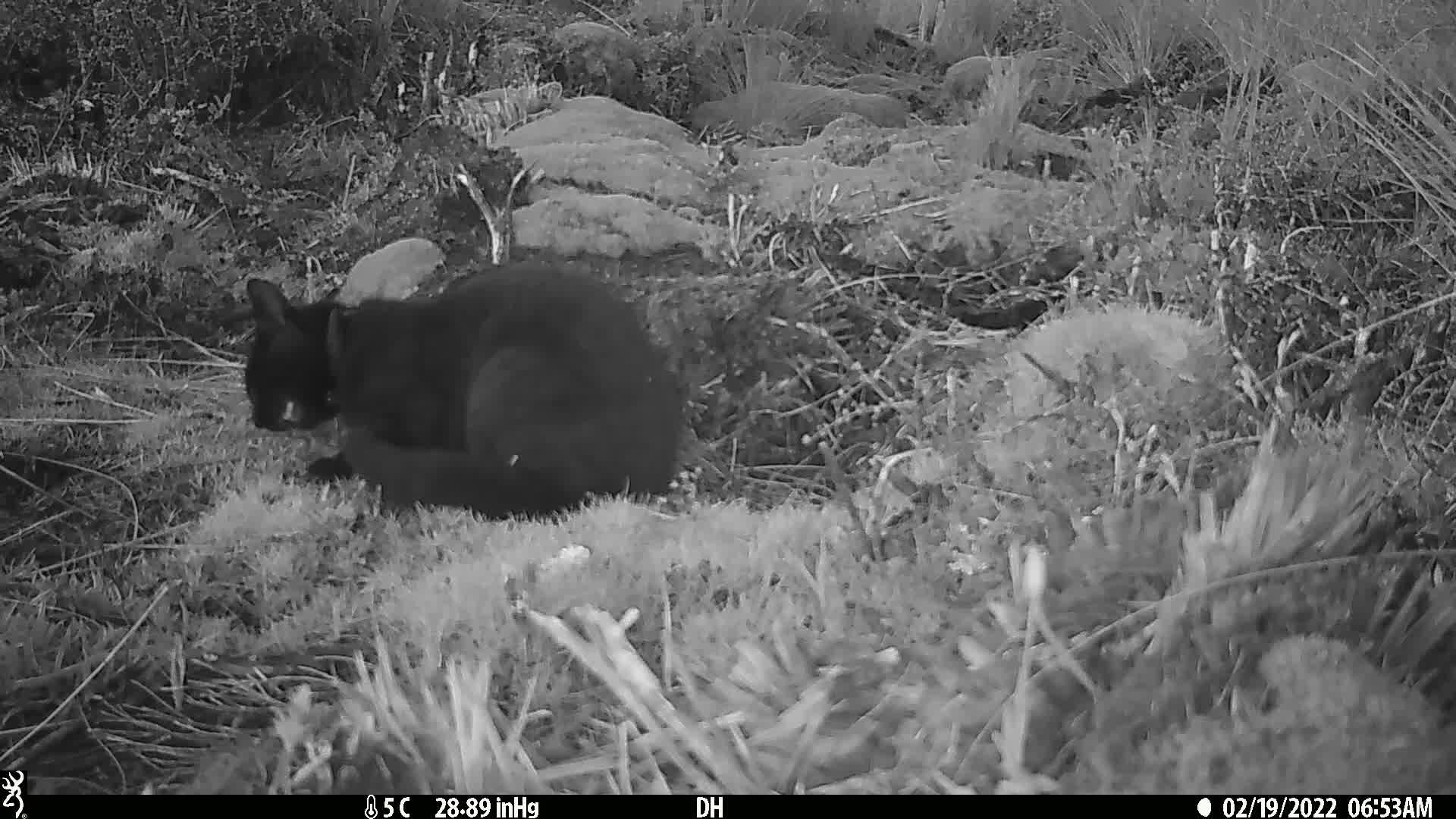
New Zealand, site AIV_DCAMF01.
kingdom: Animalia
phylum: Chordata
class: Mammalia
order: Carnivora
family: Felidae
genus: Felis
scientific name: Felis catus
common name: domestic cat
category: cat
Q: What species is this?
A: Cat (domestic cat) (Felis catus).